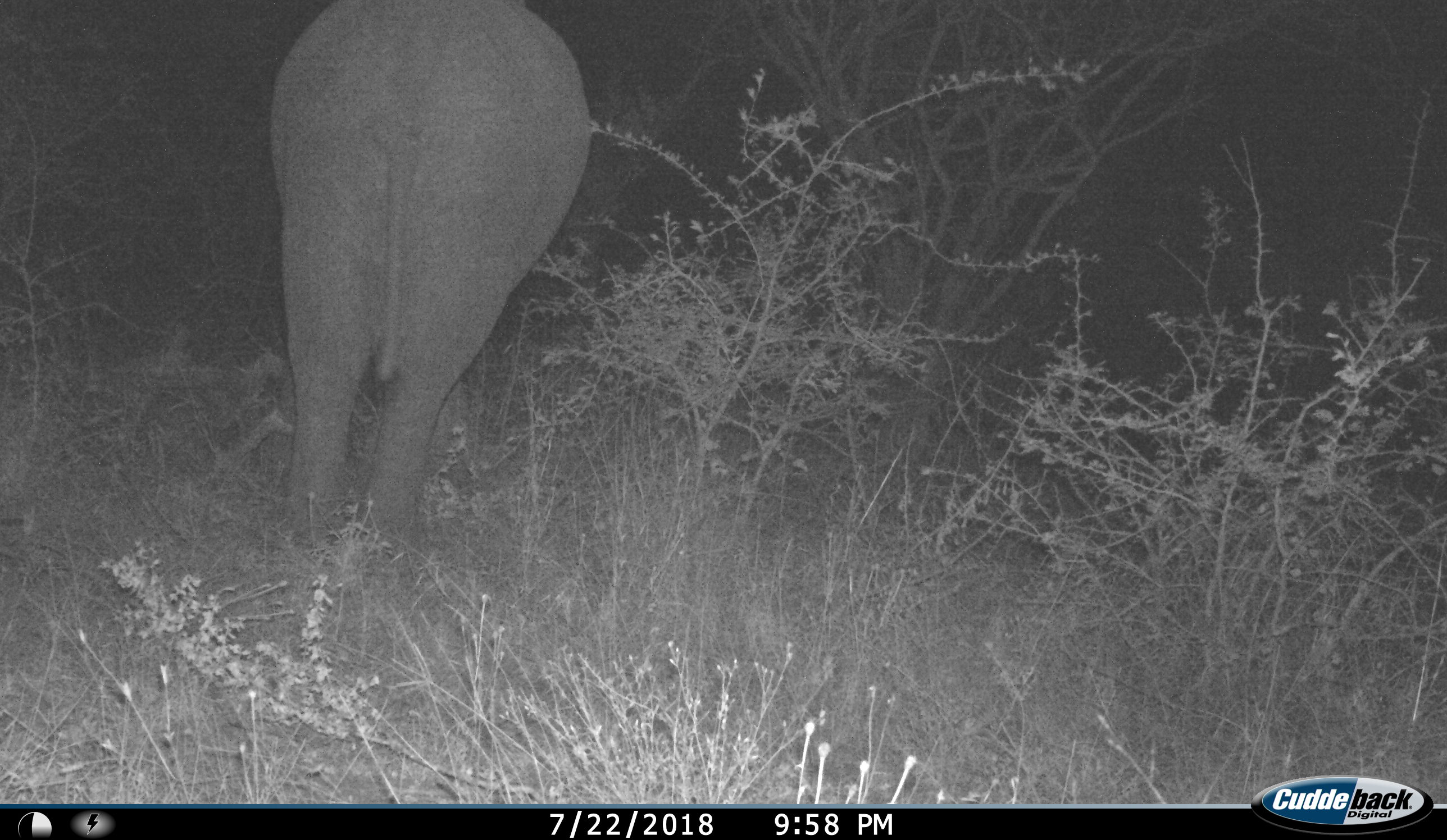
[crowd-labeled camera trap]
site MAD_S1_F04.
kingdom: Animalia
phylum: Chordata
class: Mammalia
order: Proboscidea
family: Elephantidae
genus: Loxodonta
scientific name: Loxodonta africana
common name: african bush elephant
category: elephant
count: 1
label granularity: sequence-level